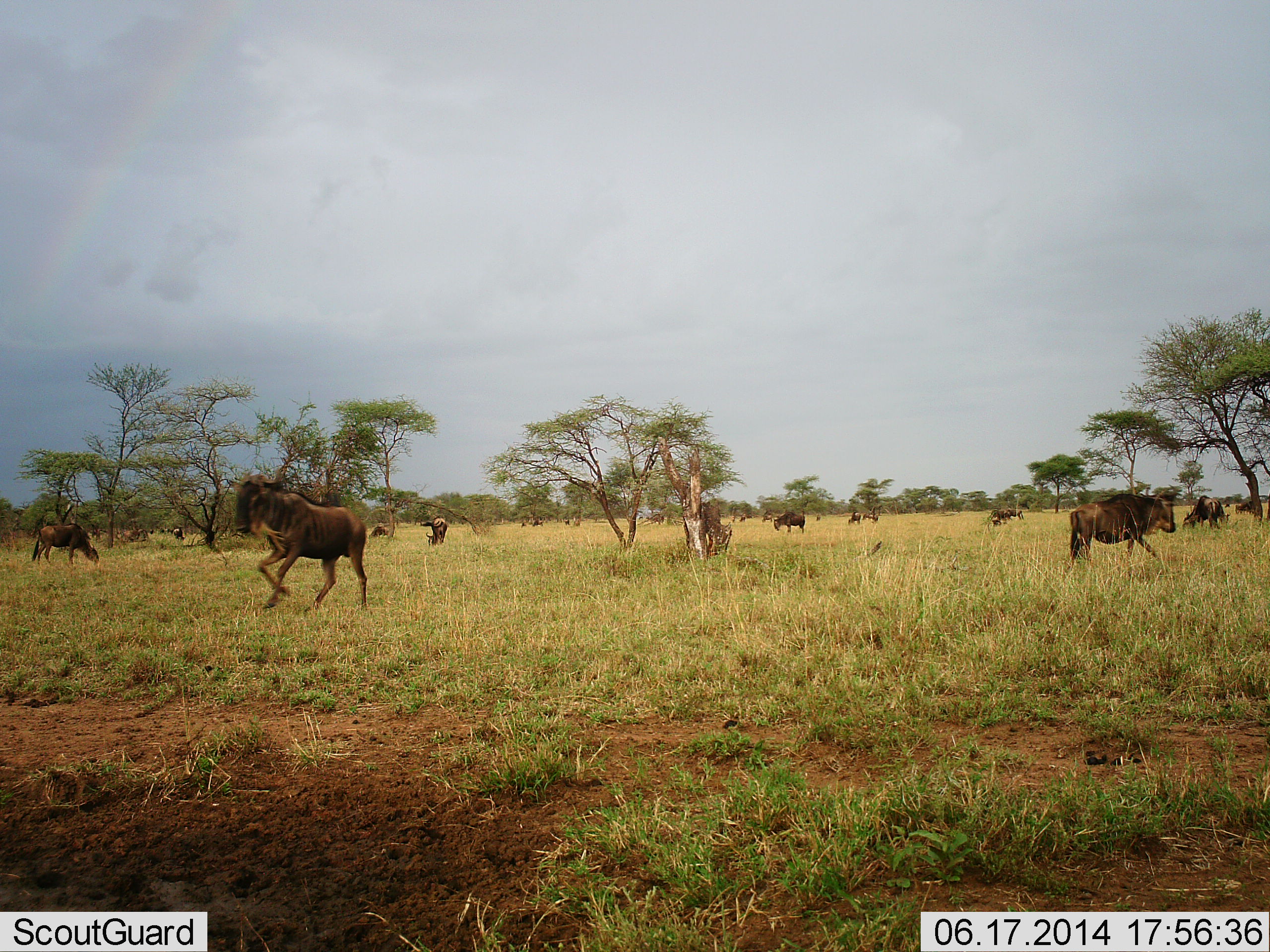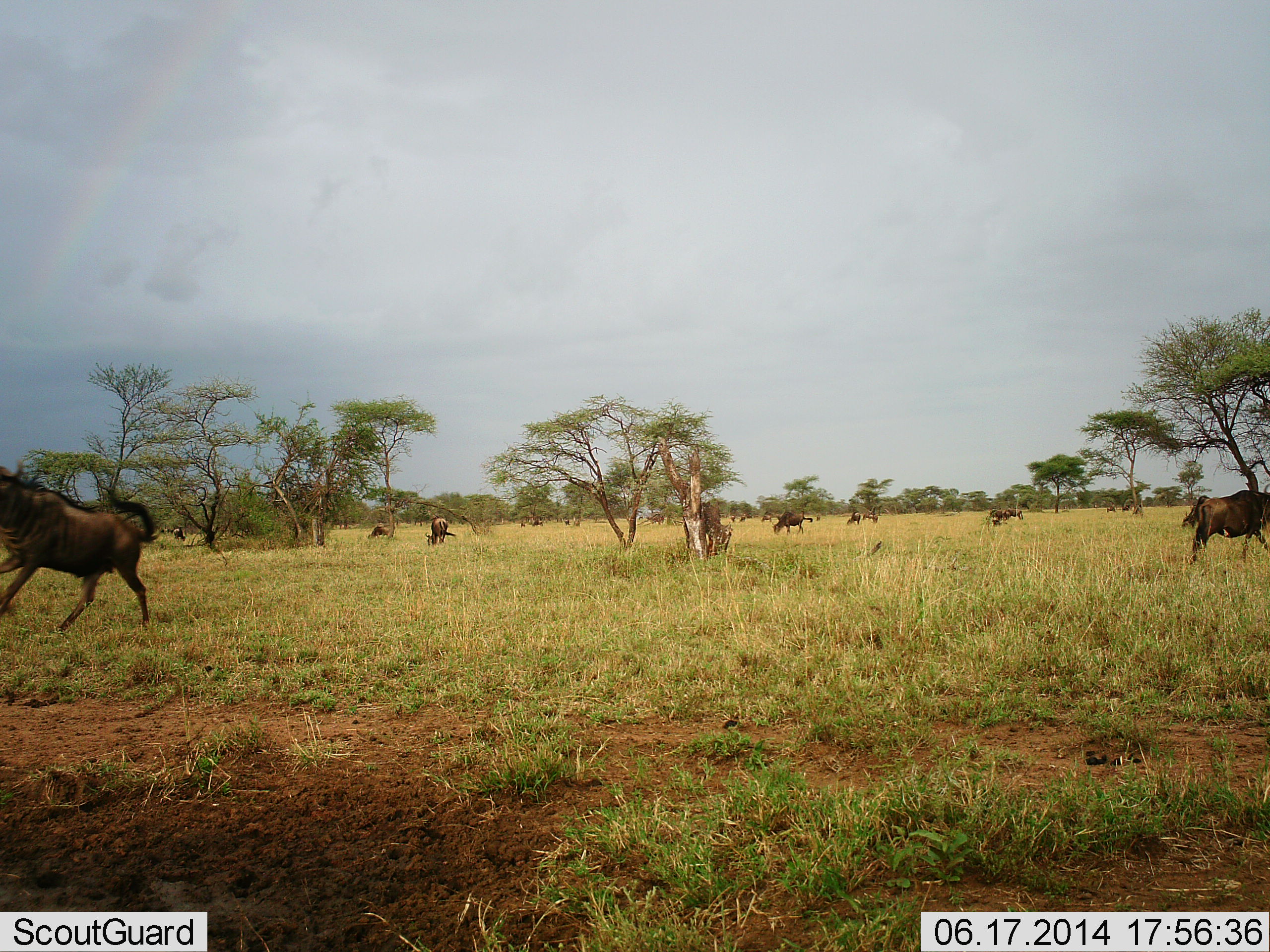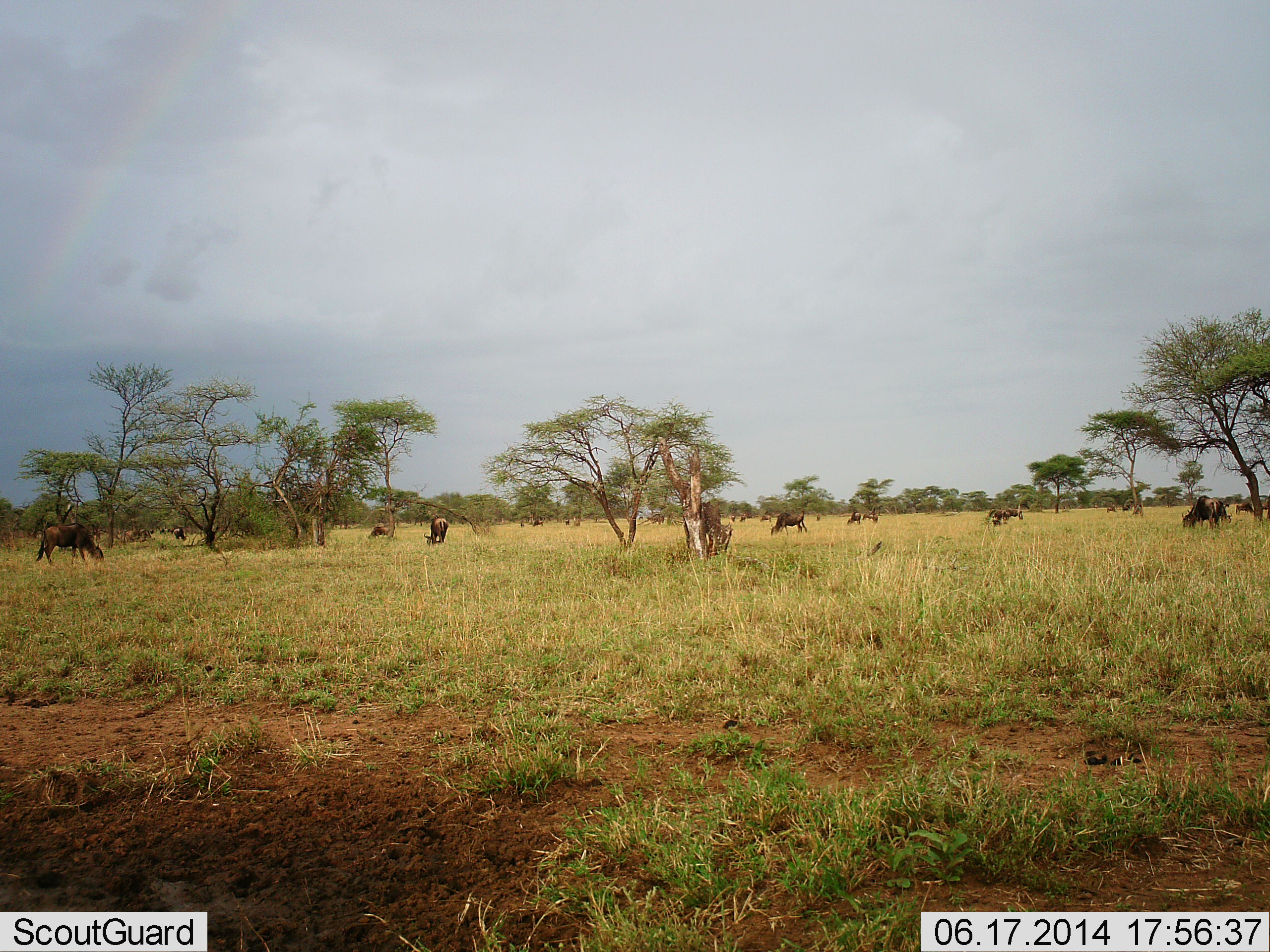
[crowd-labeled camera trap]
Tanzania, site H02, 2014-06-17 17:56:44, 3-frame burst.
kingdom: Animalia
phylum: Chordata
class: Mammalia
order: Artiodactyla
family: Bovidae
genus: Connochaetes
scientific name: Connochaetes taurinus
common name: blue wildebeest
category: wildebeest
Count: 11-50.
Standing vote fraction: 30%.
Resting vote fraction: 0%.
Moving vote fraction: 100%.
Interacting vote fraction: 10%.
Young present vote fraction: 0%.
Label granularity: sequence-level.